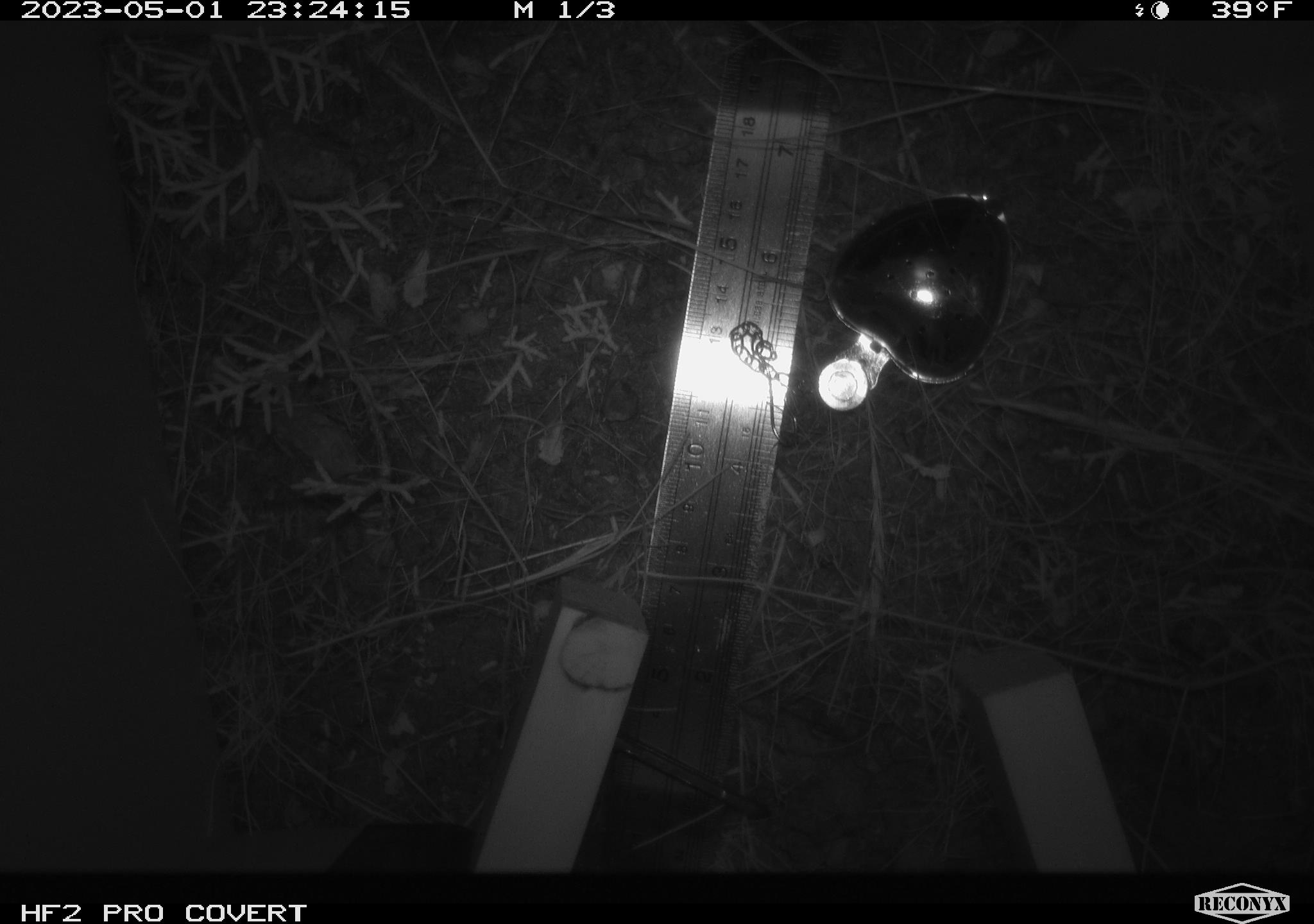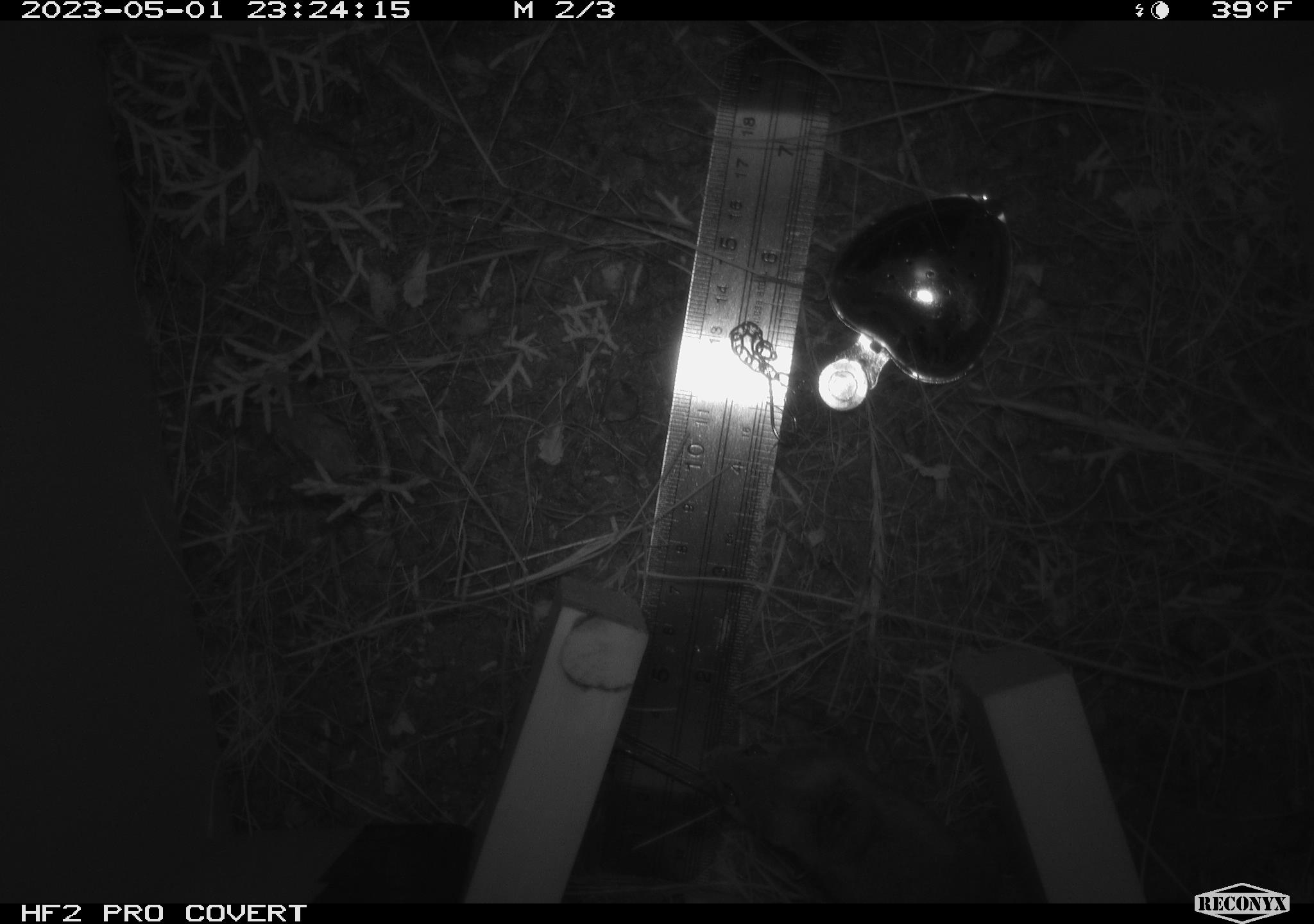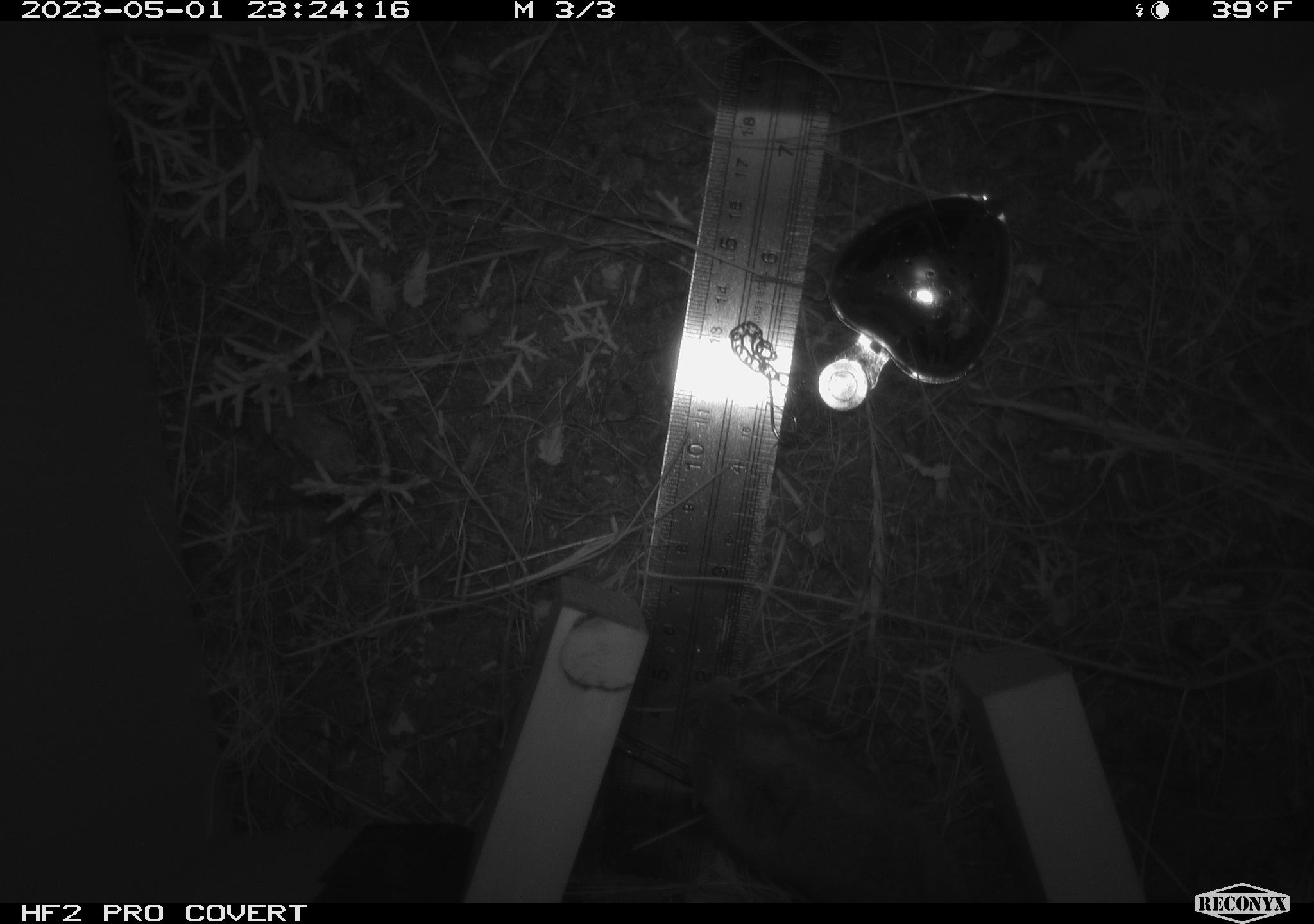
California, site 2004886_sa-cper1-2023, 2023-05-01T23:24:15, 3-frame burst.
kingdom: Animalia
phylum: Chordata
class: Mammalia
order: Rodentia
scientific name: Rodentia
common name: mouse species